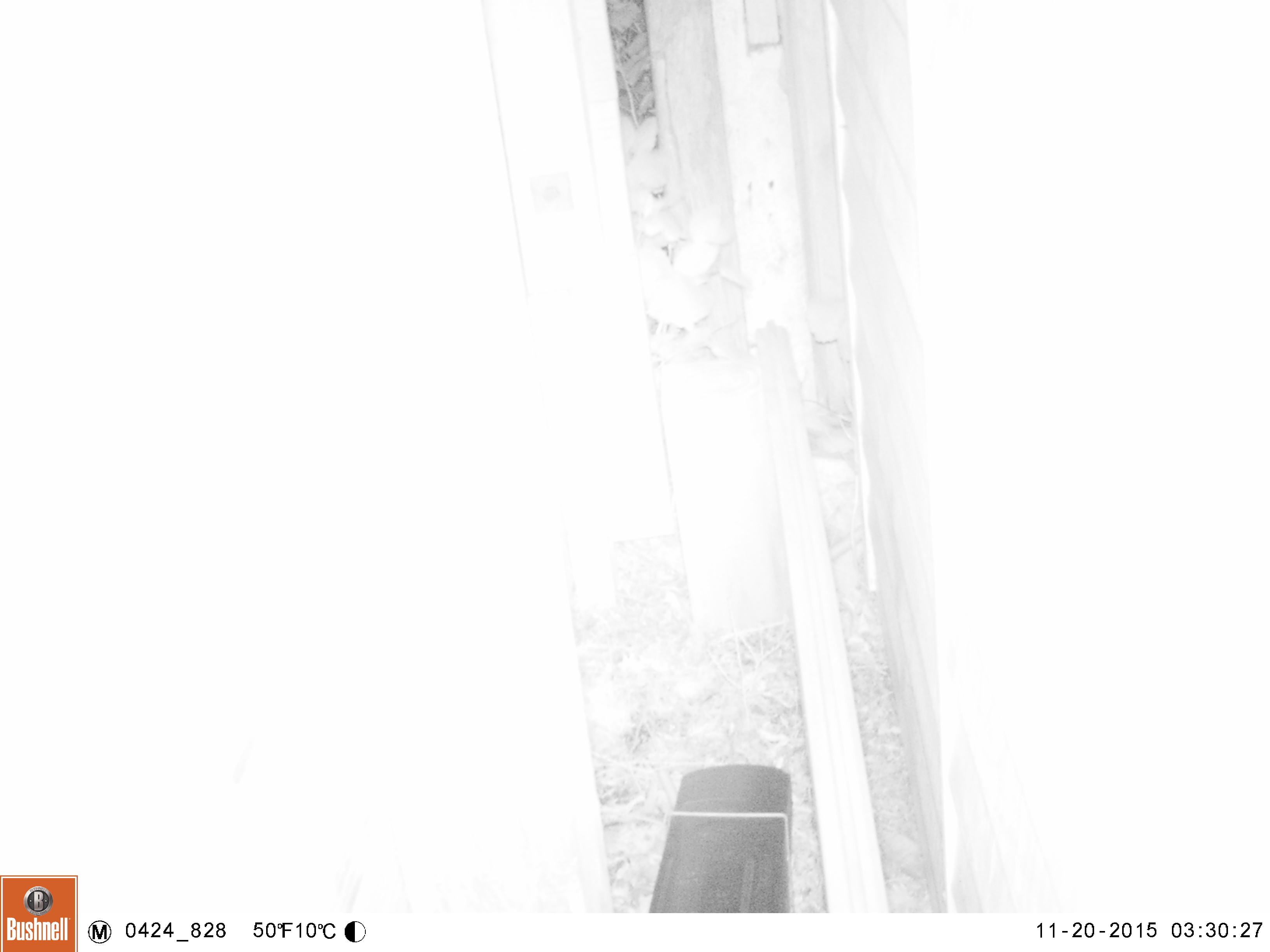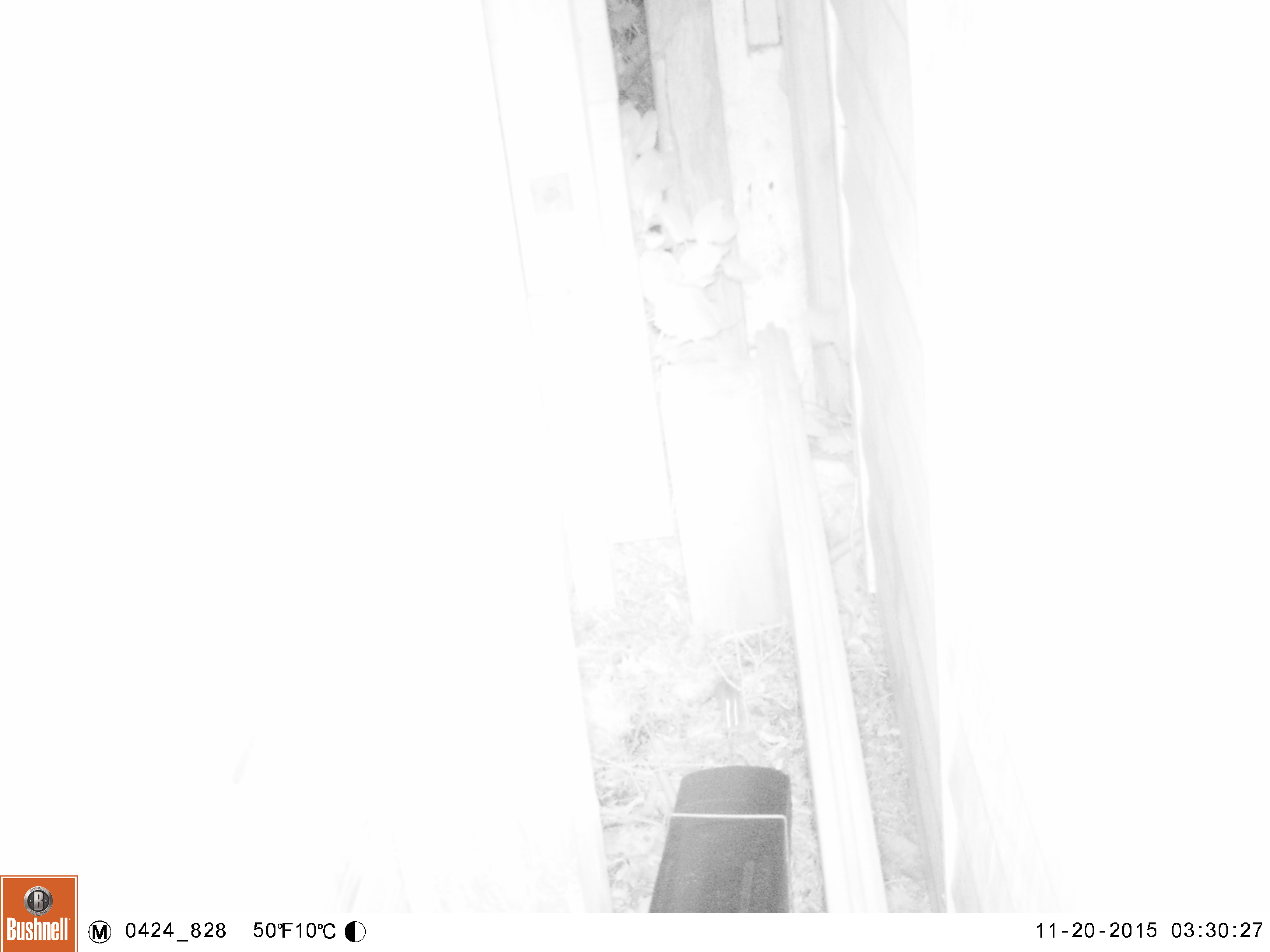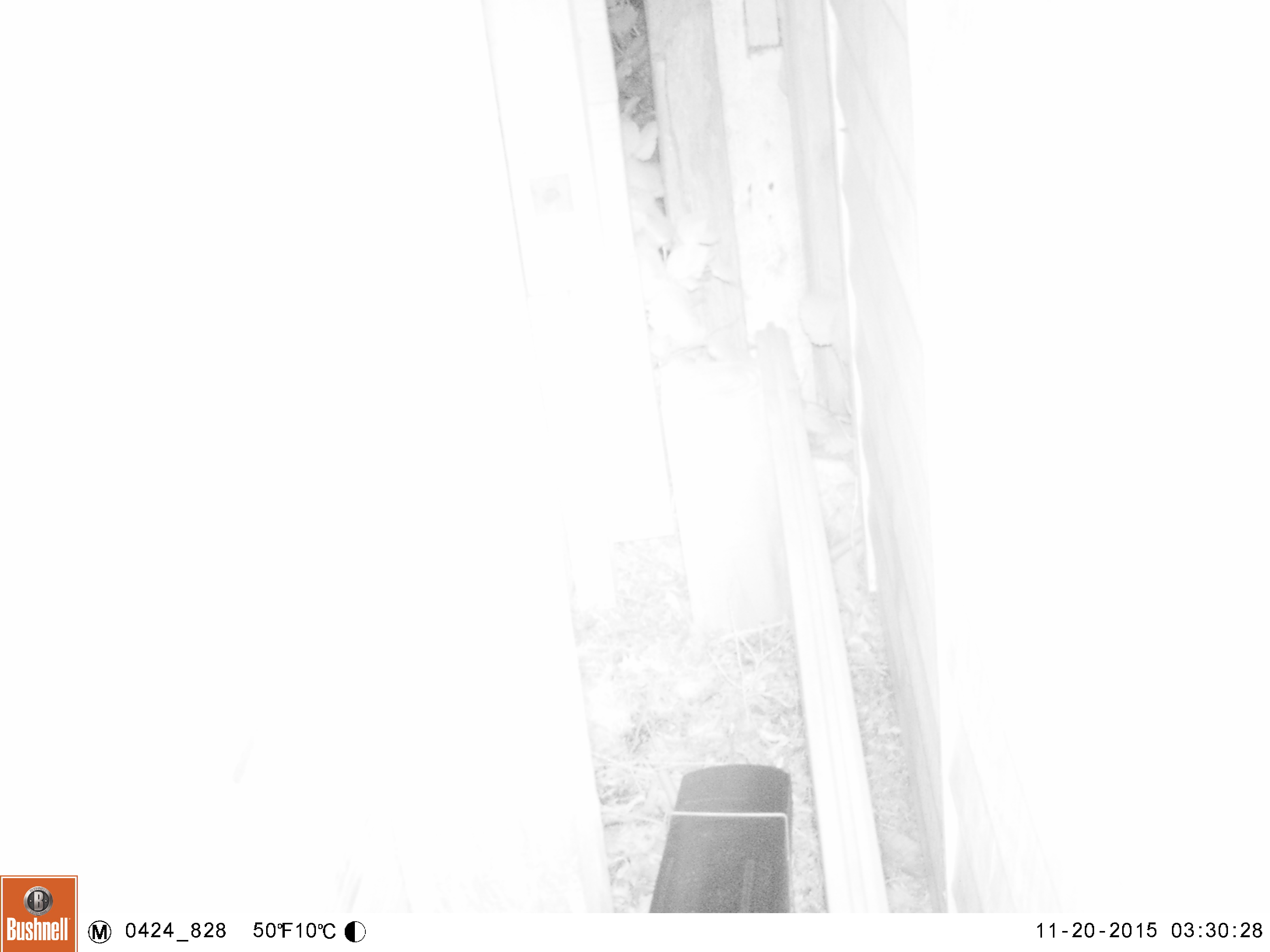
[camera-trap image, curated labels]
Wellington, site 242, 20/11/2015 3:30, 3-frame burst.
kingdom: Animalia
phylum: Chordata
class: Mammalia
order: Rodentia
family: Muridae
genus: Mus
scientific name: Mus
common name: mouse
Mouse (Mus).